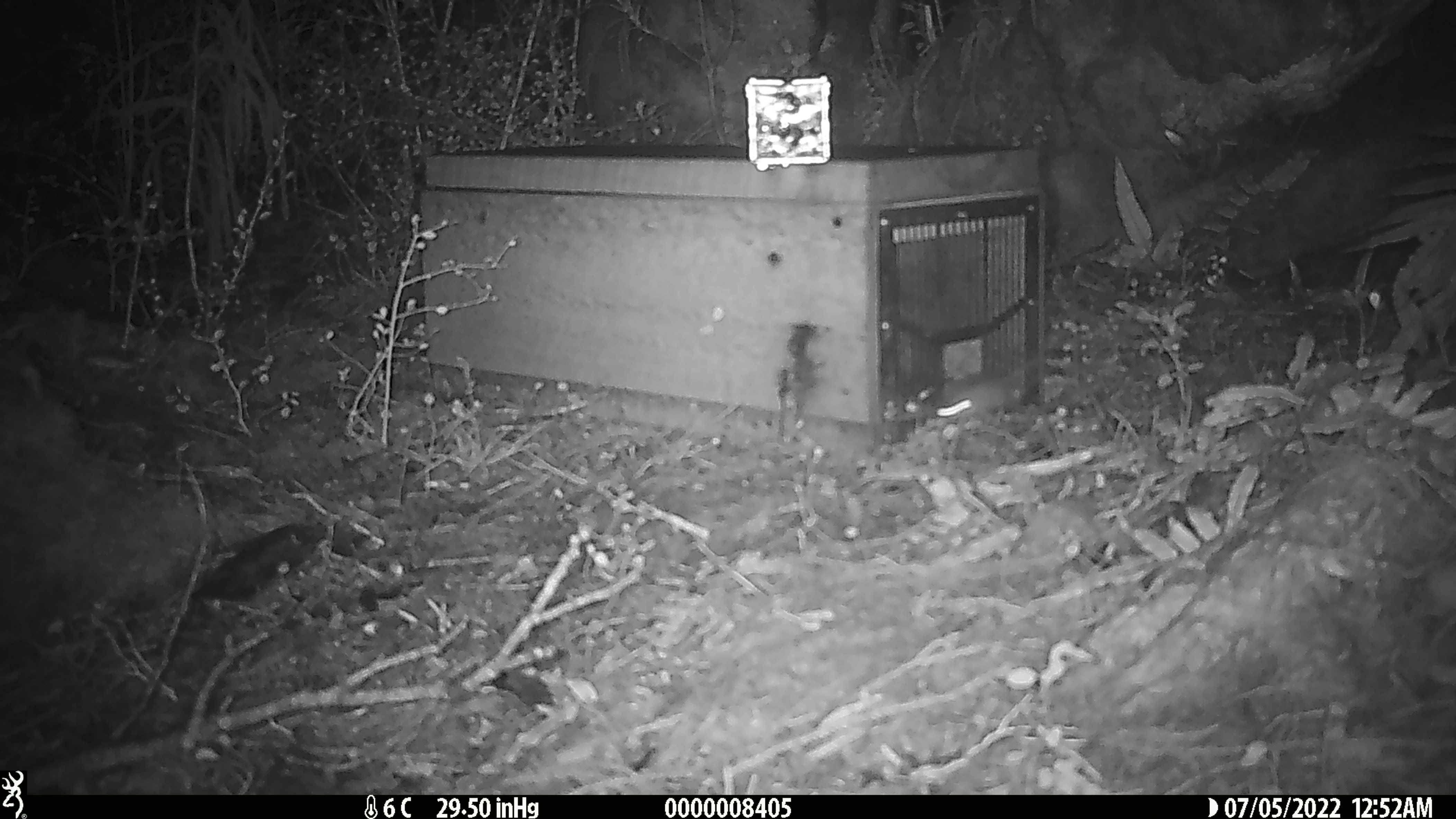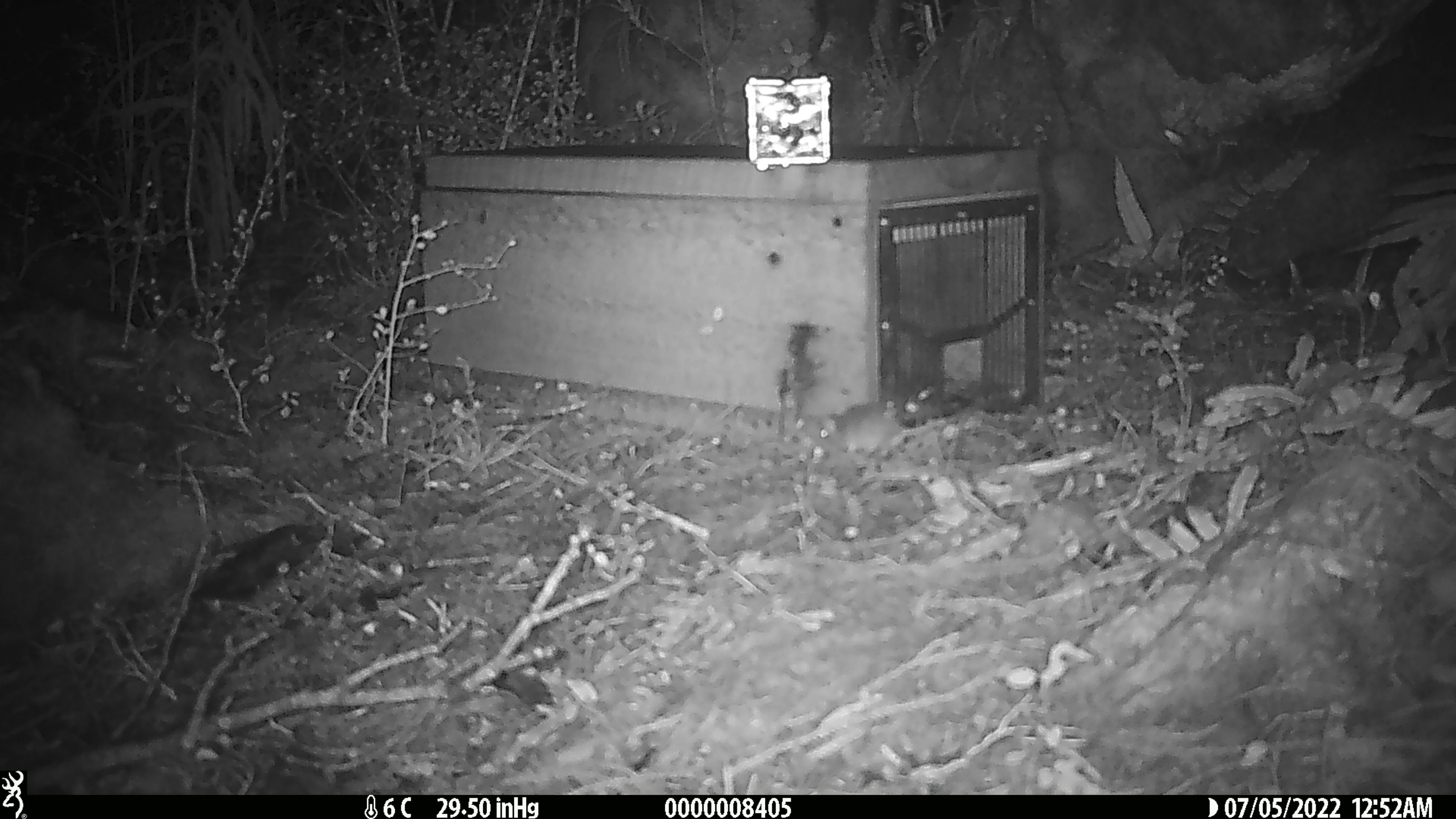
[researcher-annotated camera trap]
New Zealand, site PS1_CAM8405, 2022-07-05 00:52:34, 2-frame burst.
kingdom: Animalia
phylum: Chordata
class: Mammalia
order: Rodentia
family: Muridae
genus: Mus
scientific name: Mus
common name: mouse